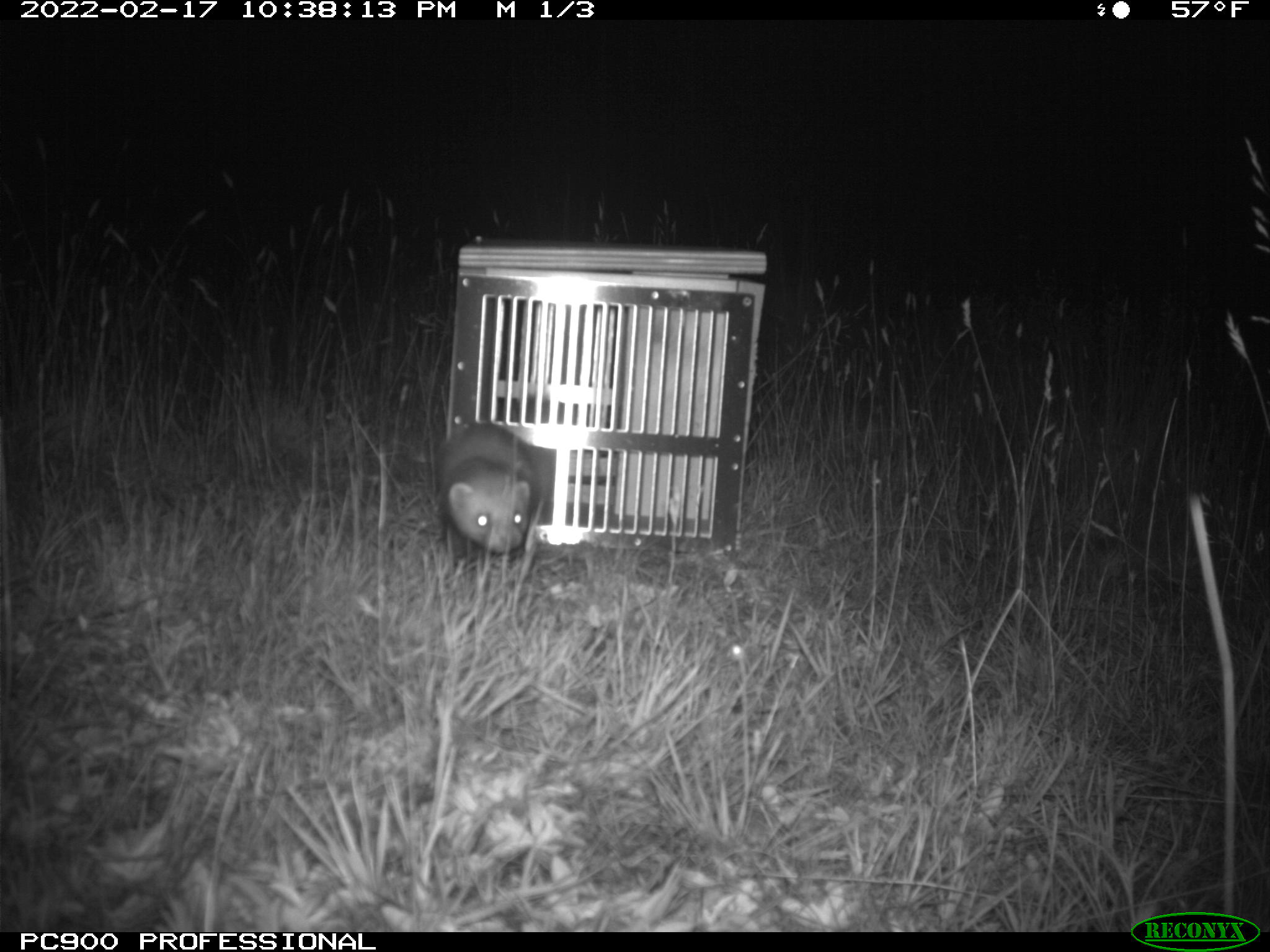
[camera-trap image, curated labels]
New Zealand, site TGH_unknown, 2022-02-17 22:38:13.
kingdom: Animalia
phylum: Chordata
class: Mammalia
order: Carnivora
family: Mustelidae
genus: Mustela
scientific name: Mustela furo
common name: ferret